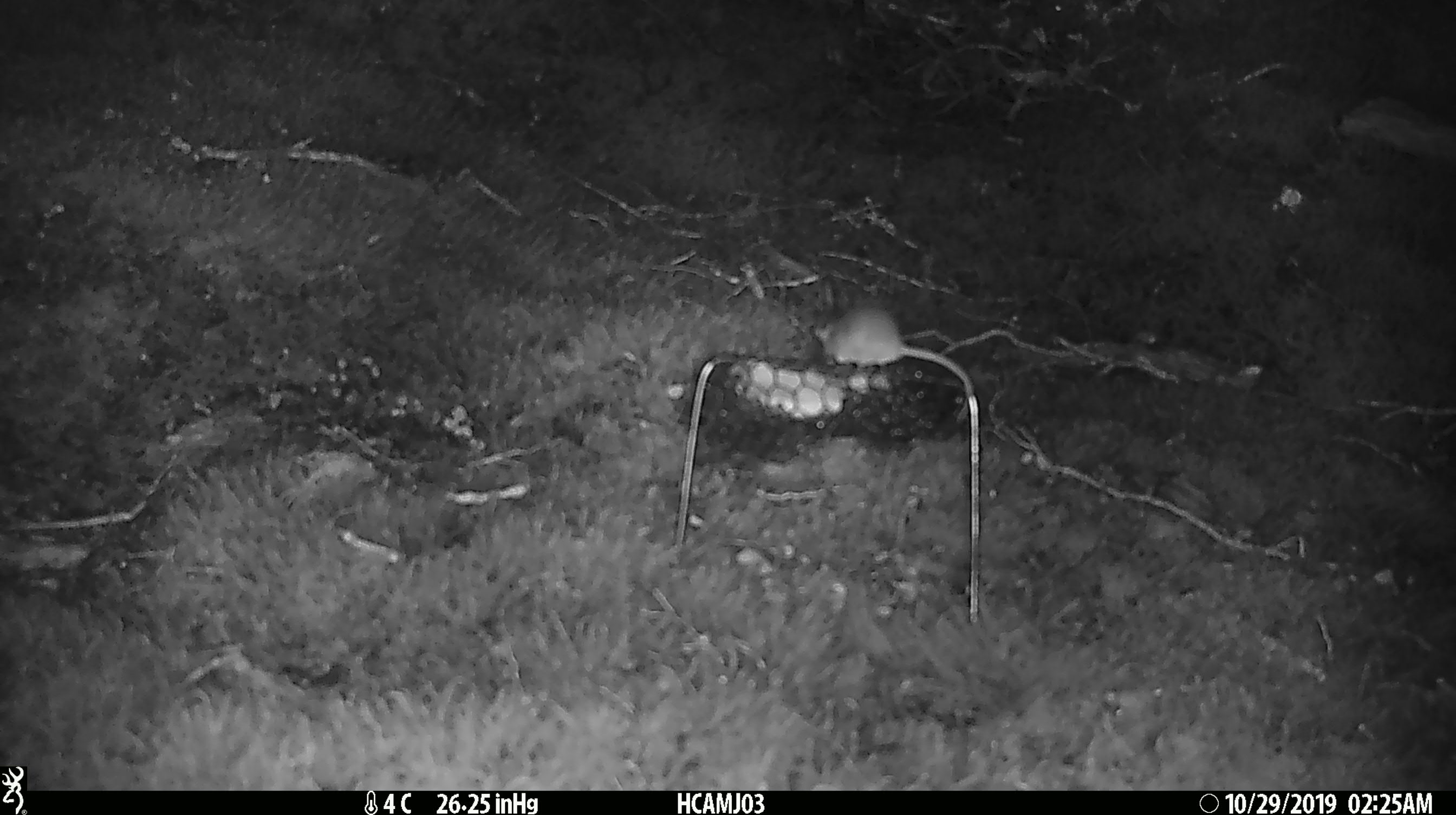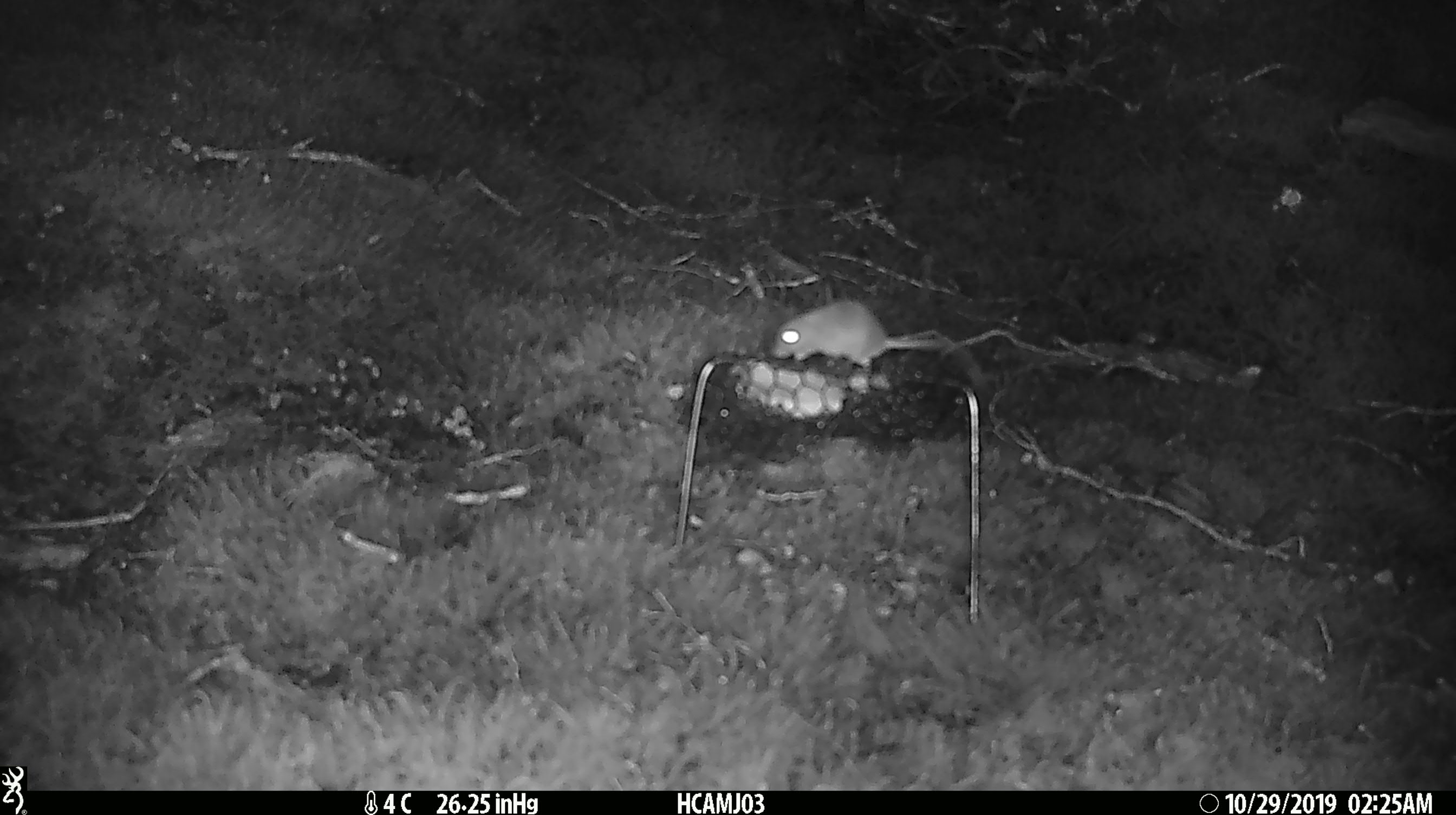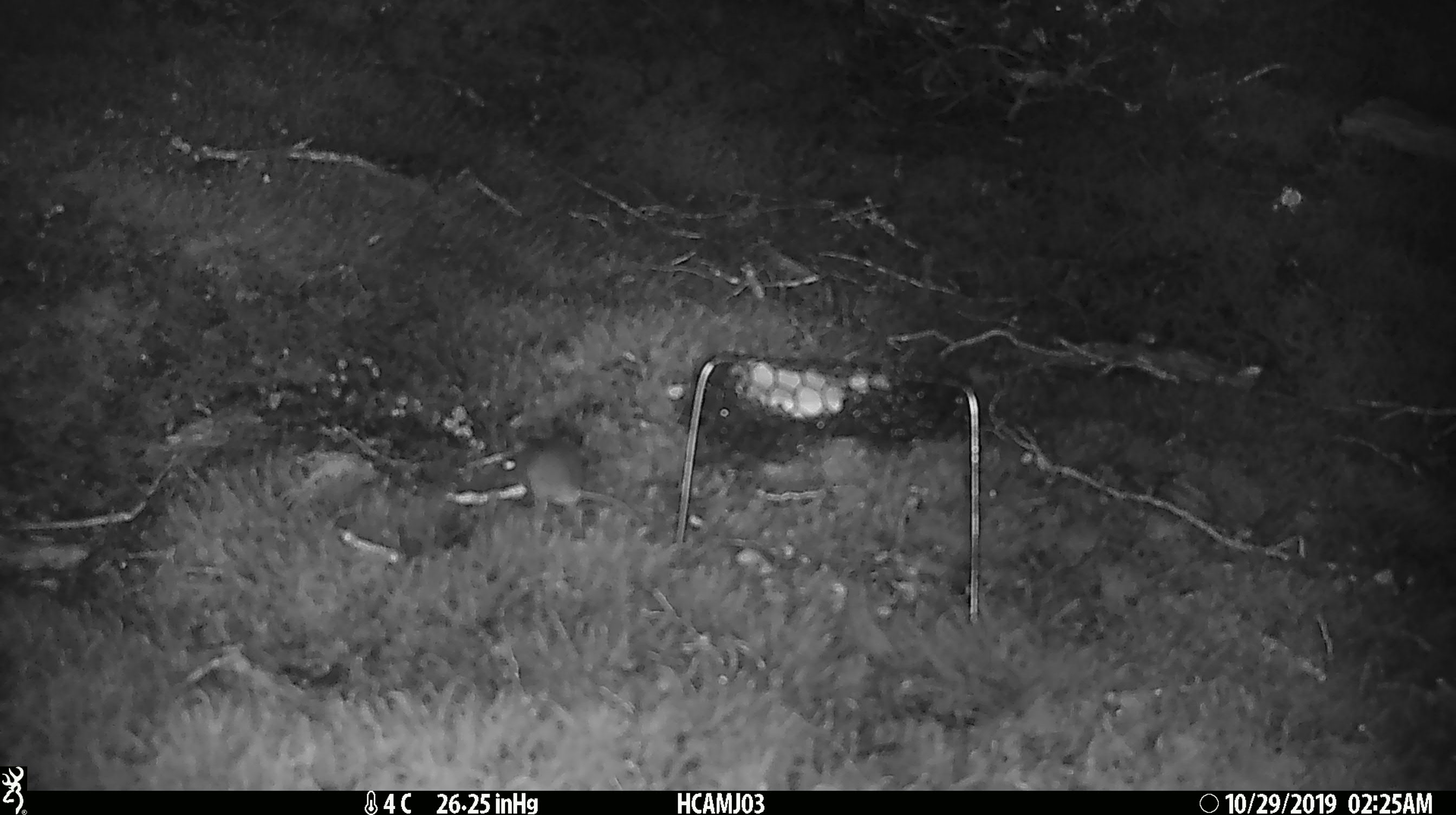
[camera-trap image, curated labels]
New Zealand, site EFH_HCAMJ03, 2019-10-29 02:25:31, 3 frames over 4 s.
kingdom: Animalia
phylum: Chordata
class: Mammalia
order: Rodentia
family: Muridae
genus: Mus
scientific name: Mus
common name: mouse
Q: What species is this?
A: Mouse (Mus).